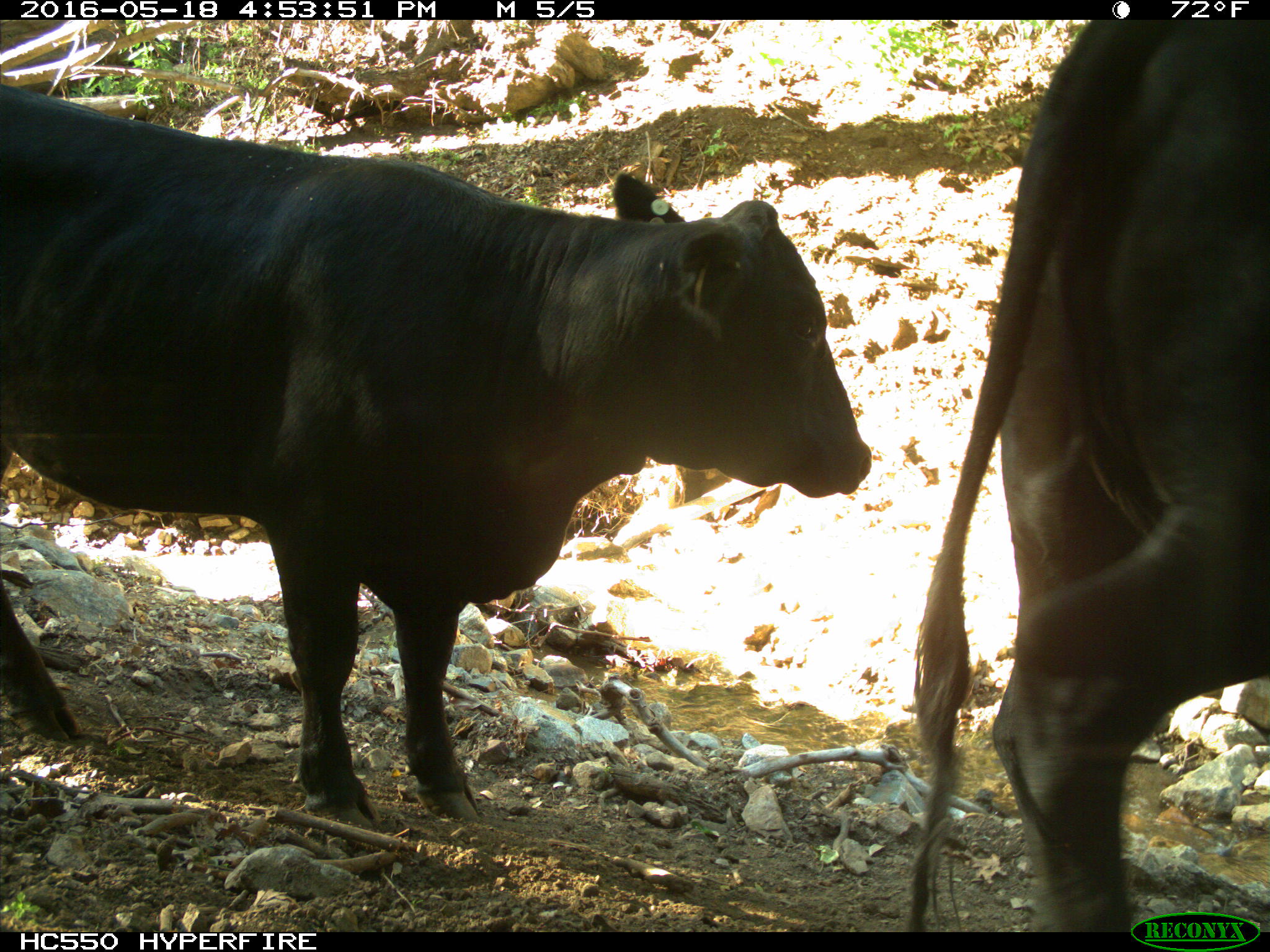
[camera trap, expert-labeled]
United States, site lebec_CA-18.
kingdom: Animalia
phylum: Chordata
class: Mammalia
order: Artiodactyla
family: Bovidae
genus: Bos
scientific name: Bos taurus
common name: domestic cow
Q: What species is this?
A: Bos taurus (domestic cow).